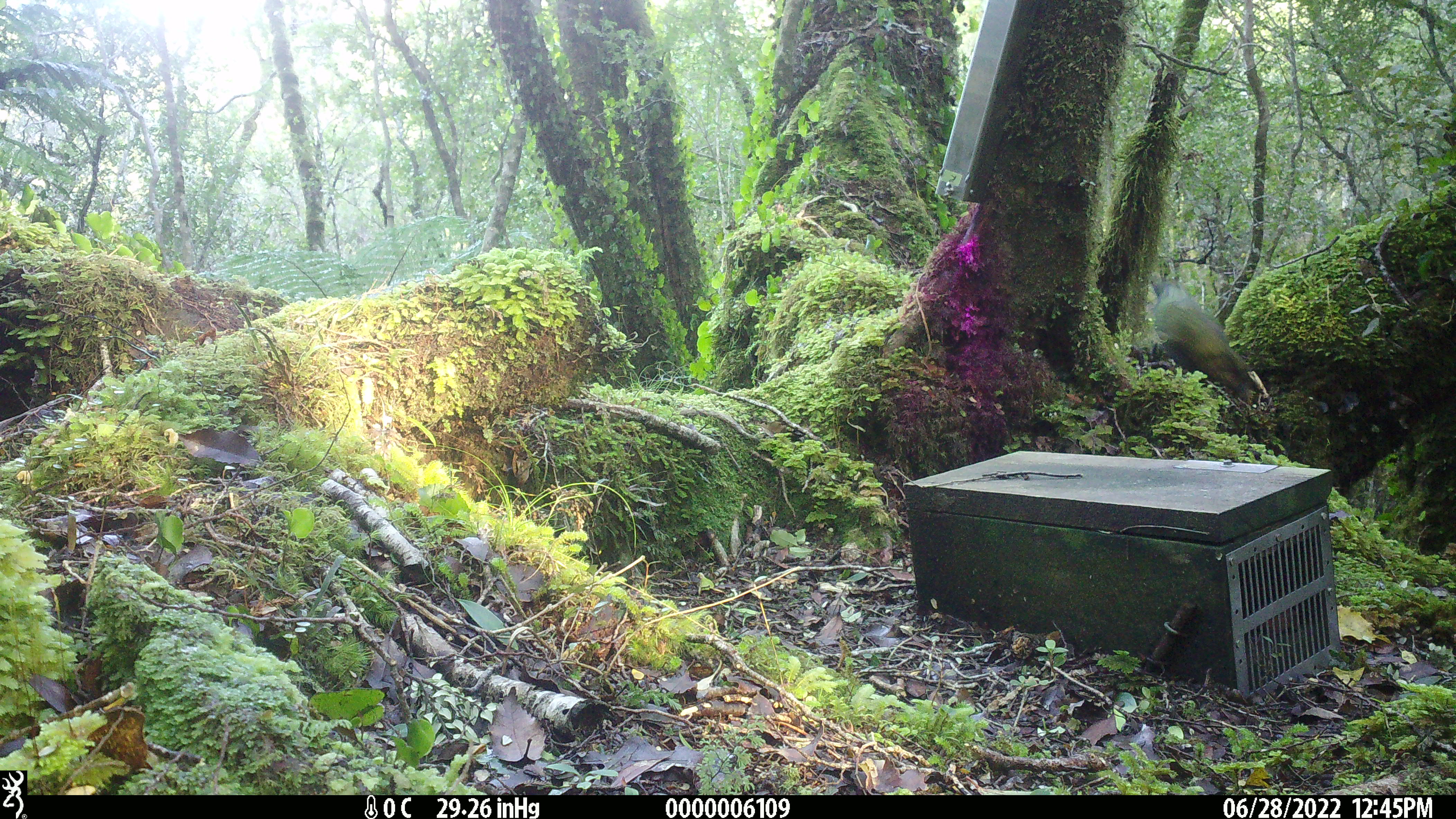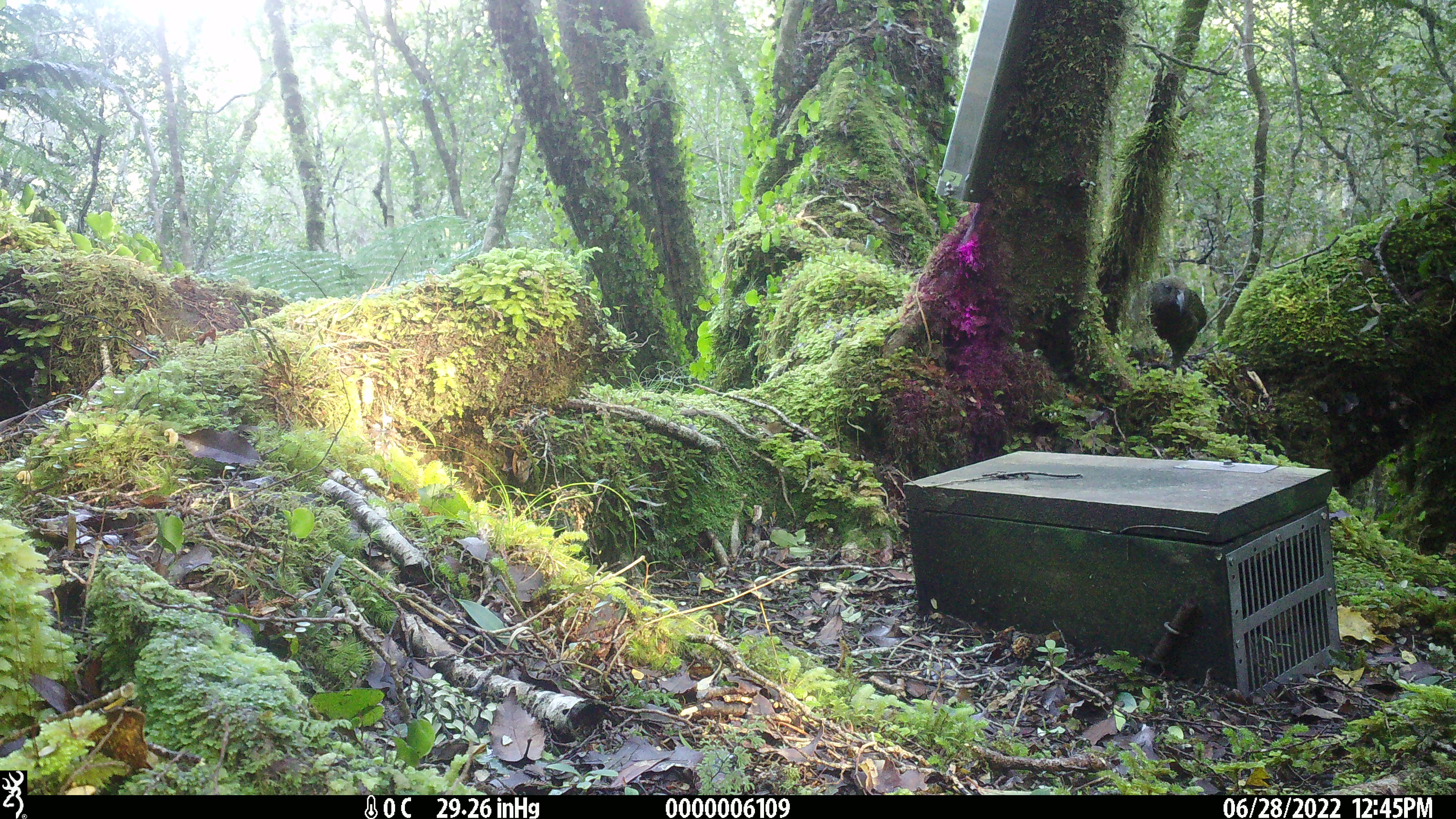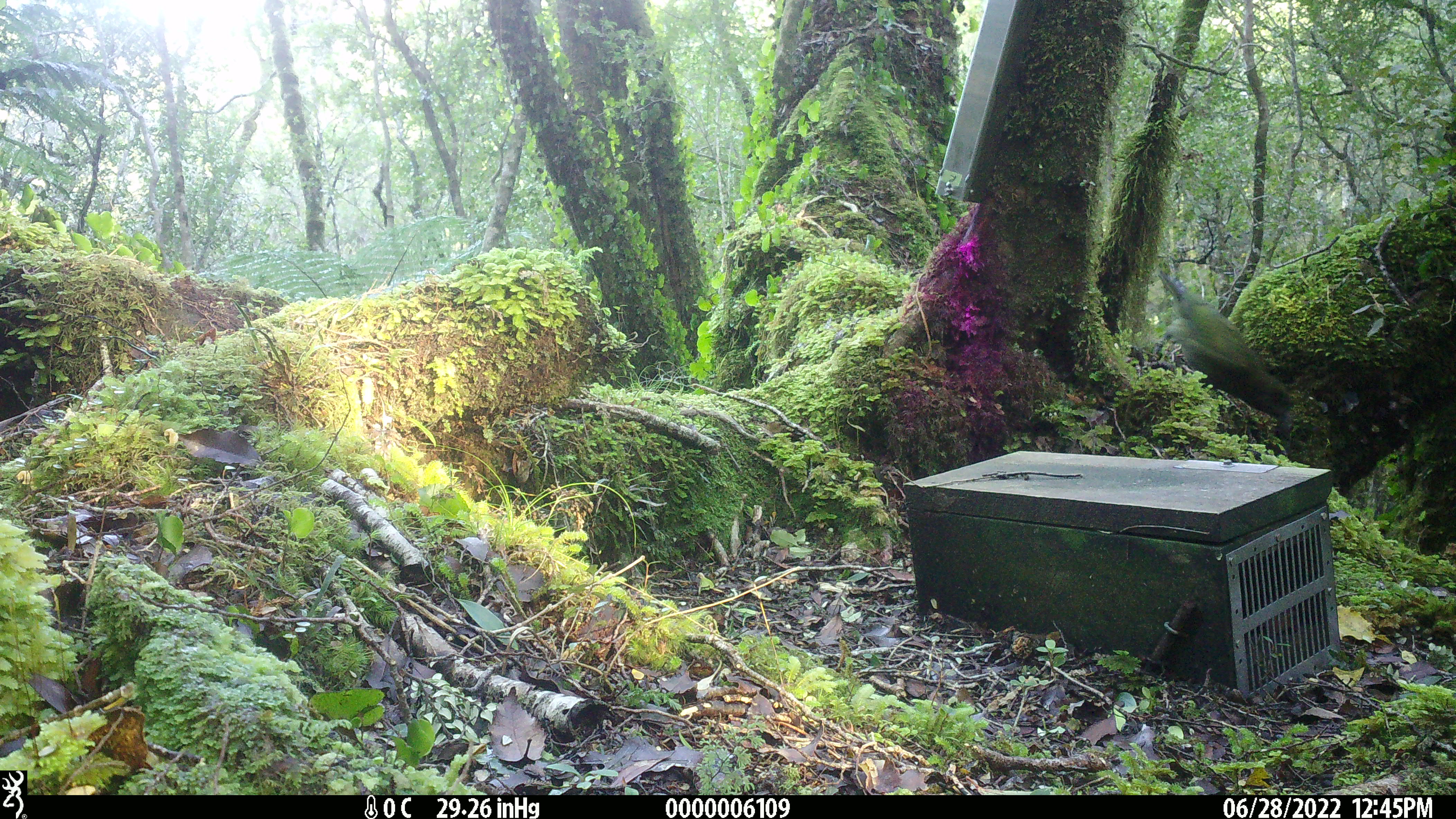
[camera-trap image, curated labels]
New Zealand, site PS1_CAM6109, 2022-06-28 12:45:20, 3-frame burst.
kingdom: Animalia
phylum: Chordata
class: Aves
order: Psittaciformes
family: Strigopidae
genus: Nestor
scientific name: Nestor notabilis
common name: kea